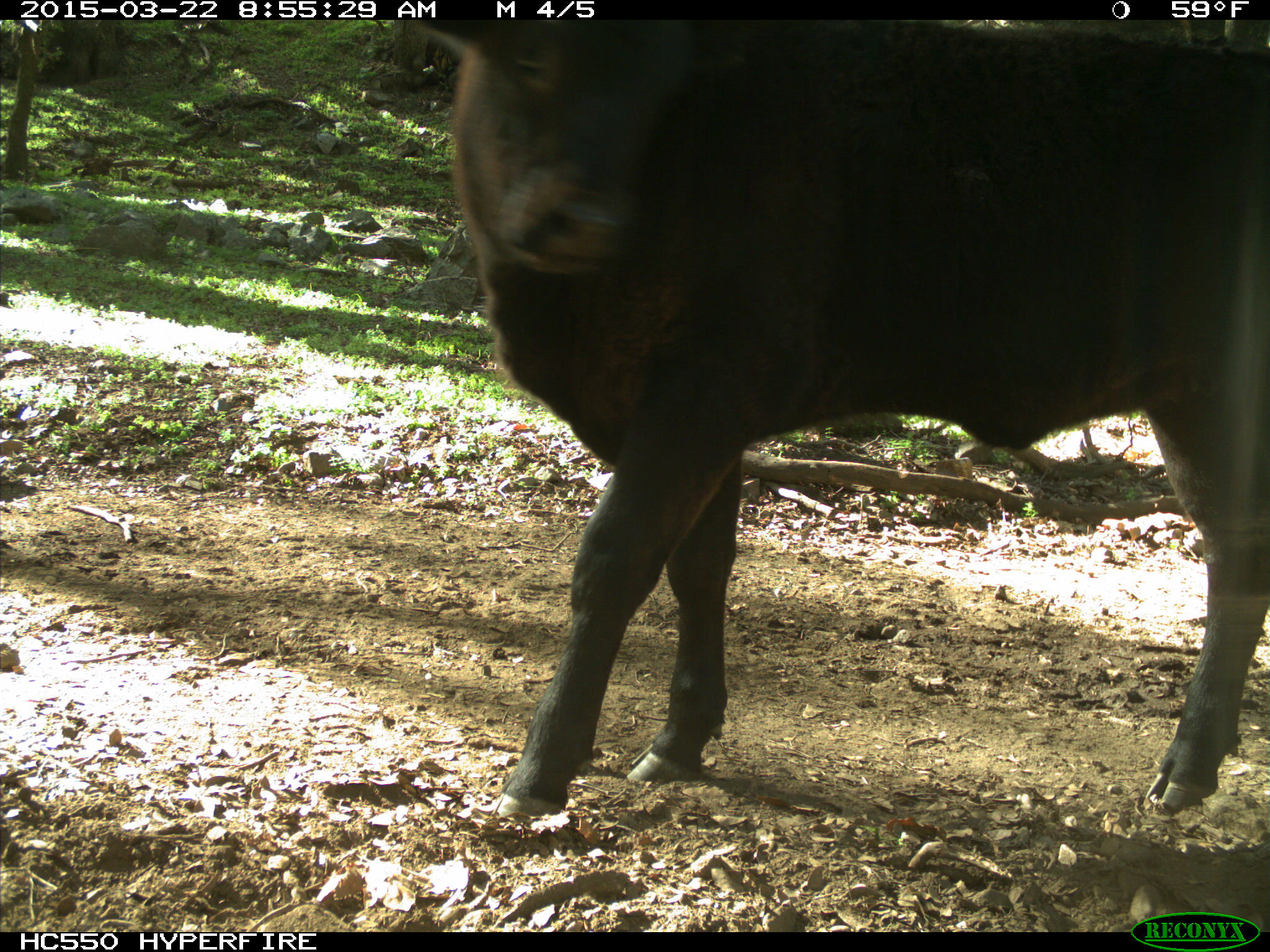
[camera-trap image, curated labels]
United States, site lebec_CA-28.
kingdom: Animalia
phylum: Chordata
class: Mammalia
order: Artiodactyla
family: Bovidae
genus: Bos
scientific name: Bos taurus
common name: domestic cow